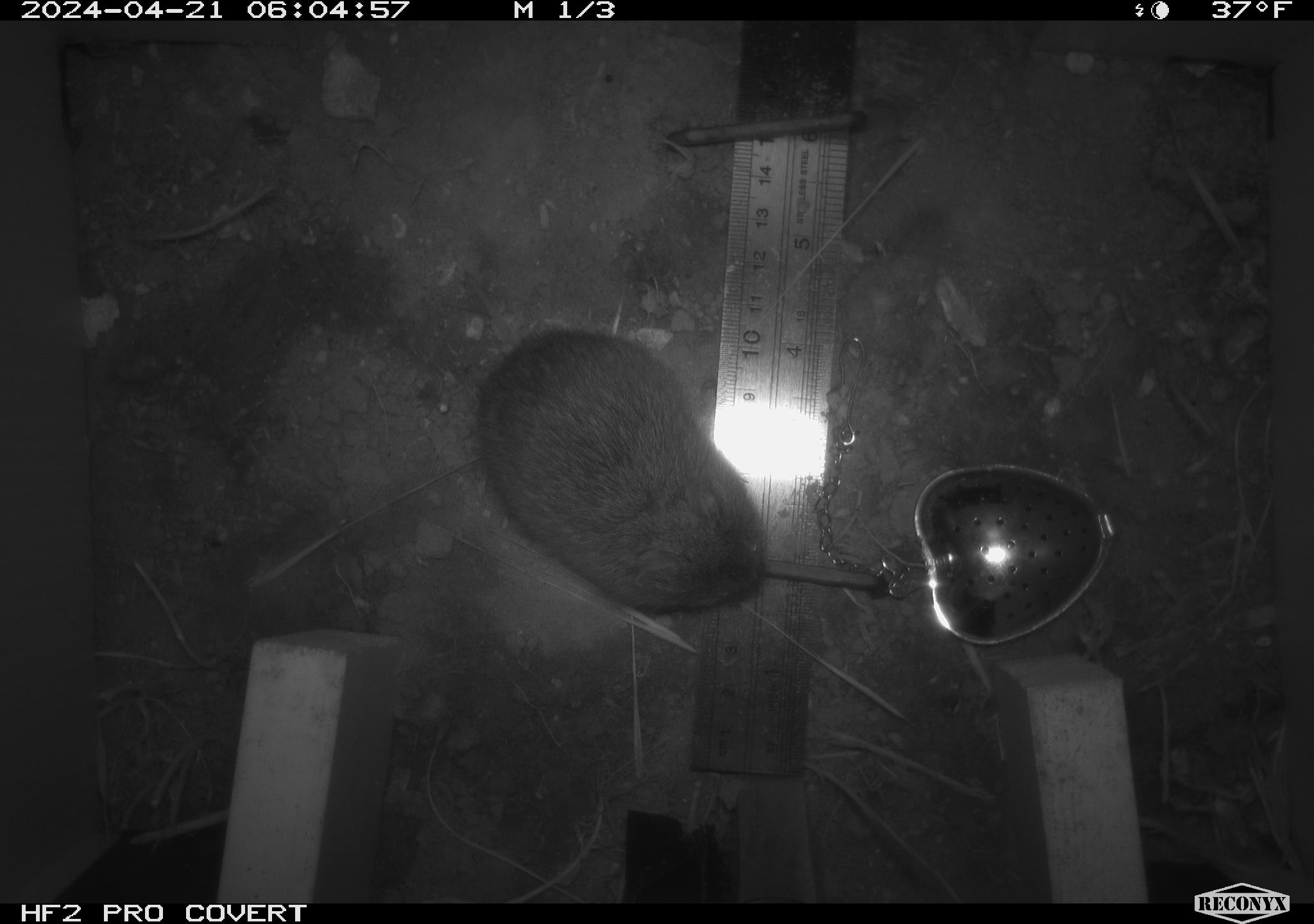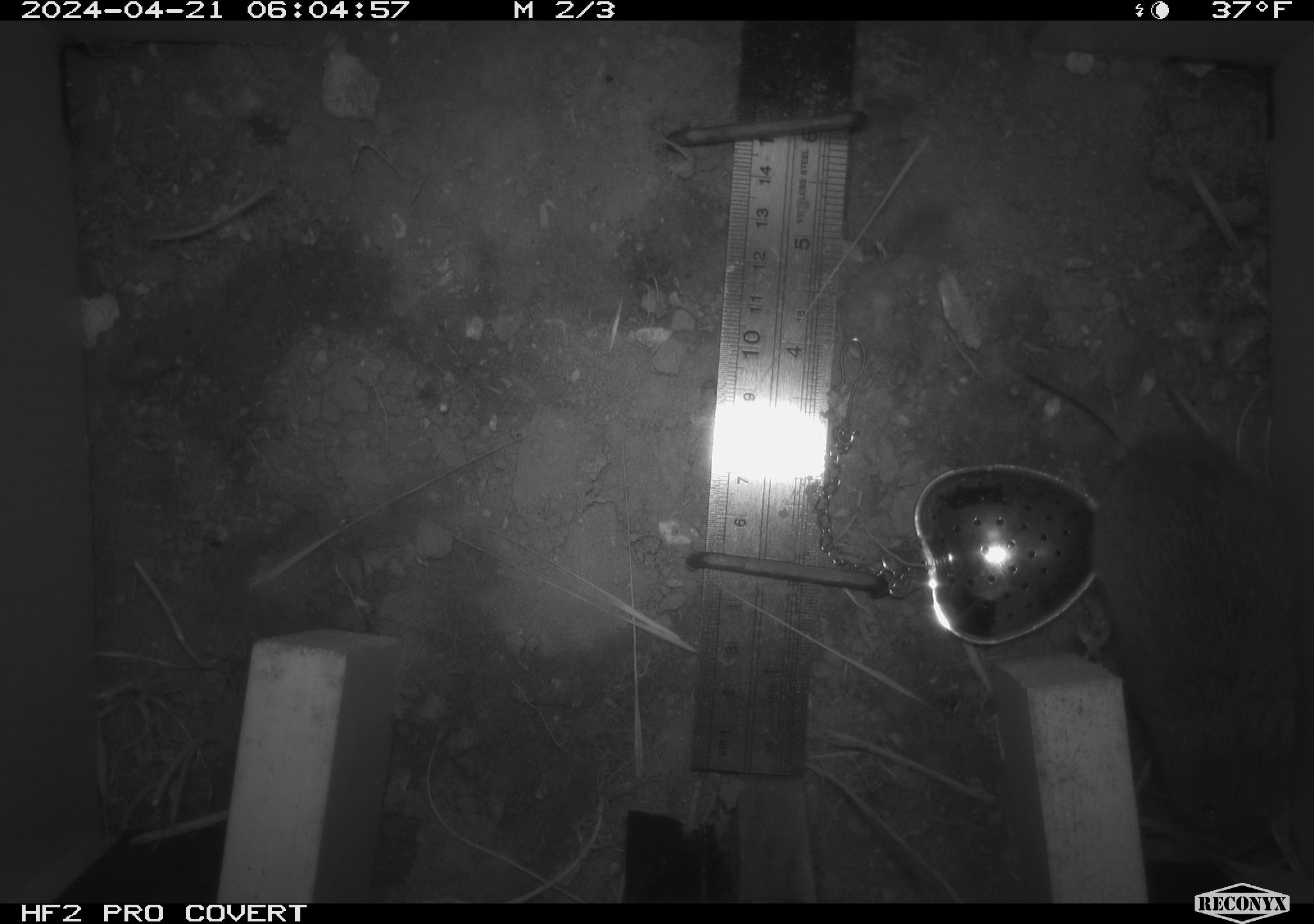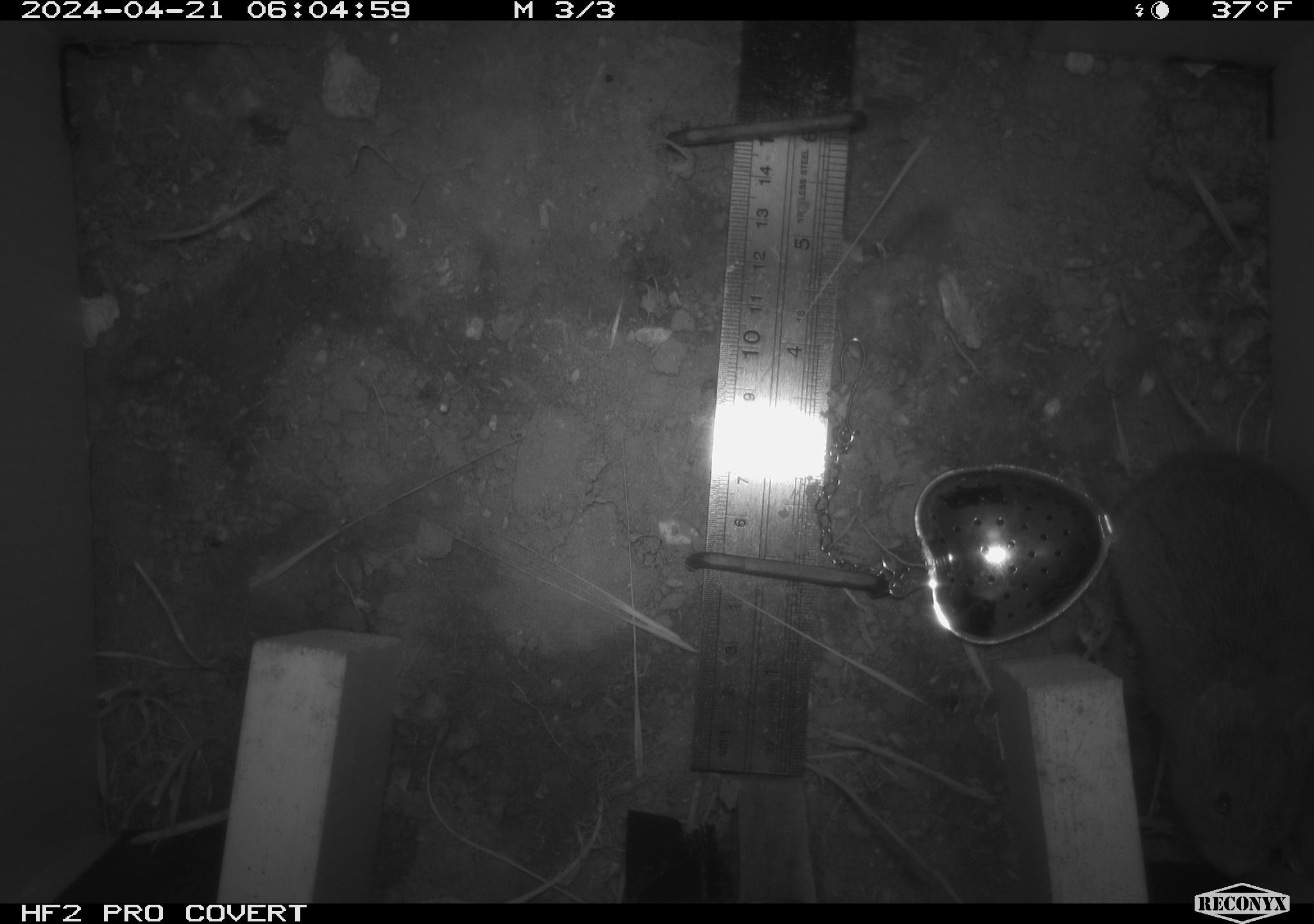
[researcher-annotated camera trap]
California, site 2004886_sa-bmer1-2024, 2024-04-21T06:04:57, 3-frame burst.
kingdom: Animalia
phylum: Chordata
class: Mammalia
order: Rodentia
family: Cricetidae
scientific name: Arvicolinae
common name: voles, lemmings, and muskrats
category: arvicolinae subfamily